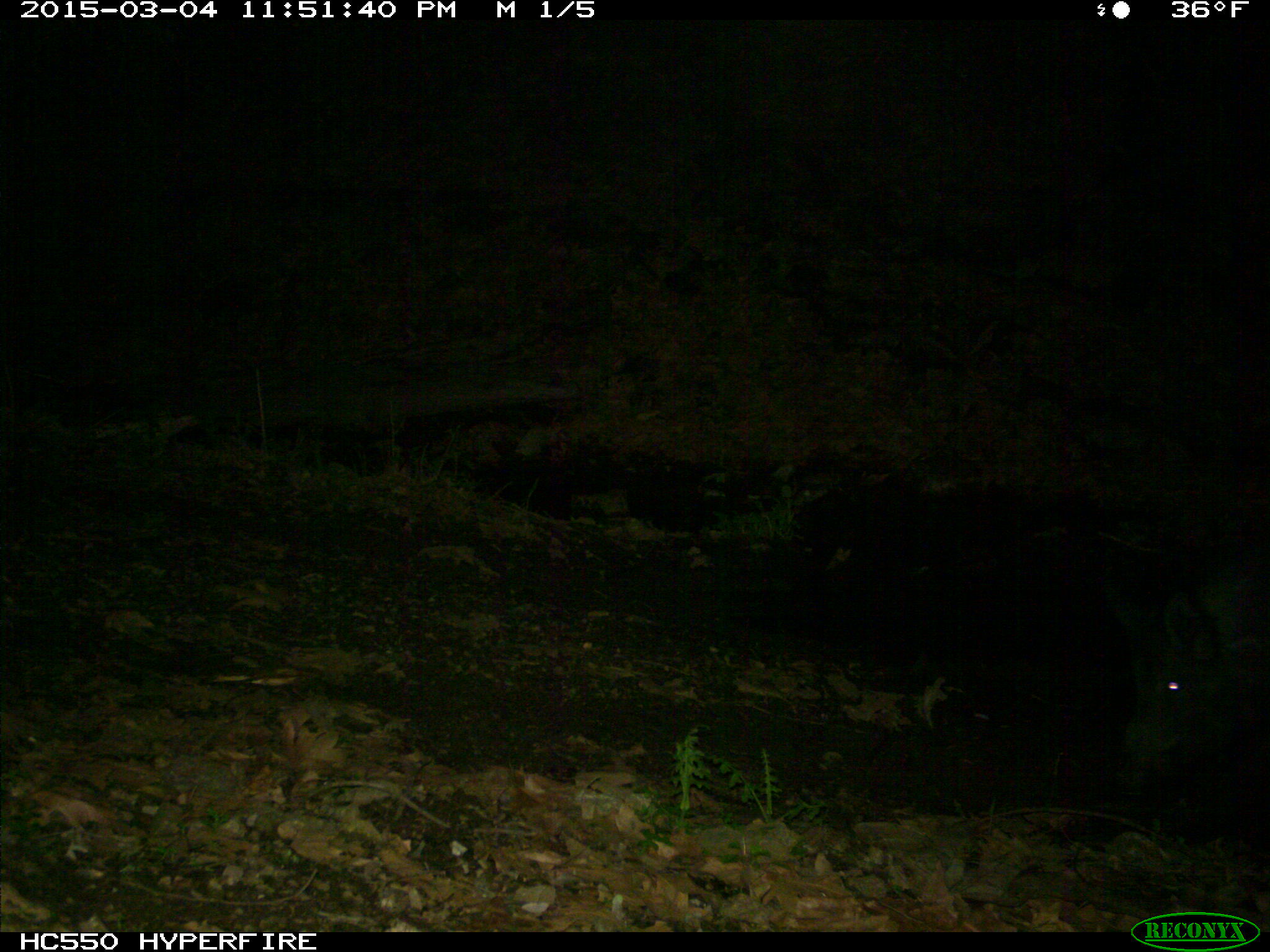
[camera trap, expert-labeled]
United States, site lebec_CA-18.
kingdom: Animalia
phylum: Chordata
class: Mammalia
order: Artiodactyla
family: Suidae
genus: Sus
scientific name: Sus scrofa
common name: wild boar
Sus scrofa (wild boar).